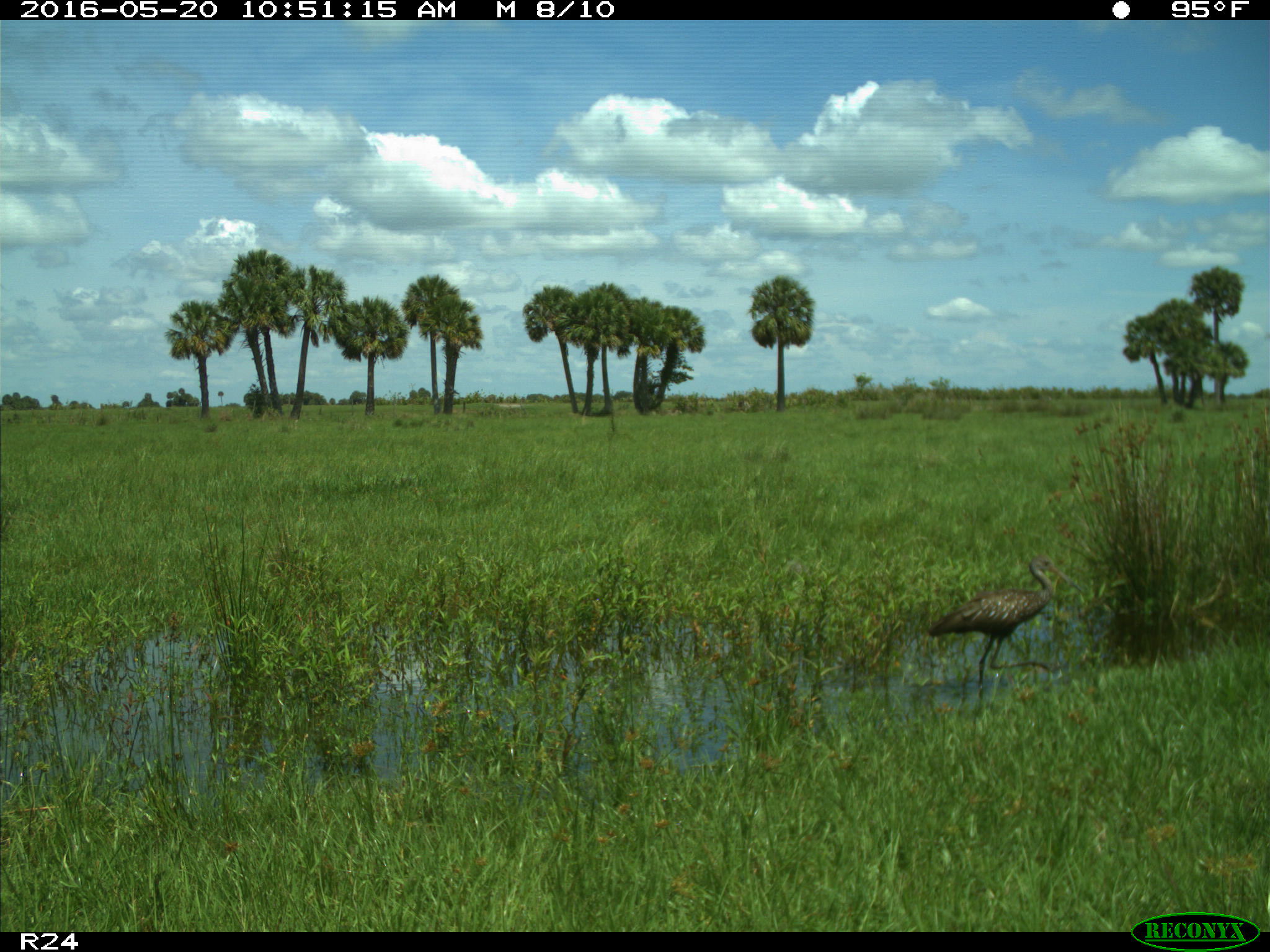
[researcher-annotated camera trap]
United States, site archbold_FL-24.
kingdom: Animalia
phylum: Chordata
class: Aves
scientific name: Aves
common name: birds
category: unidentified bird